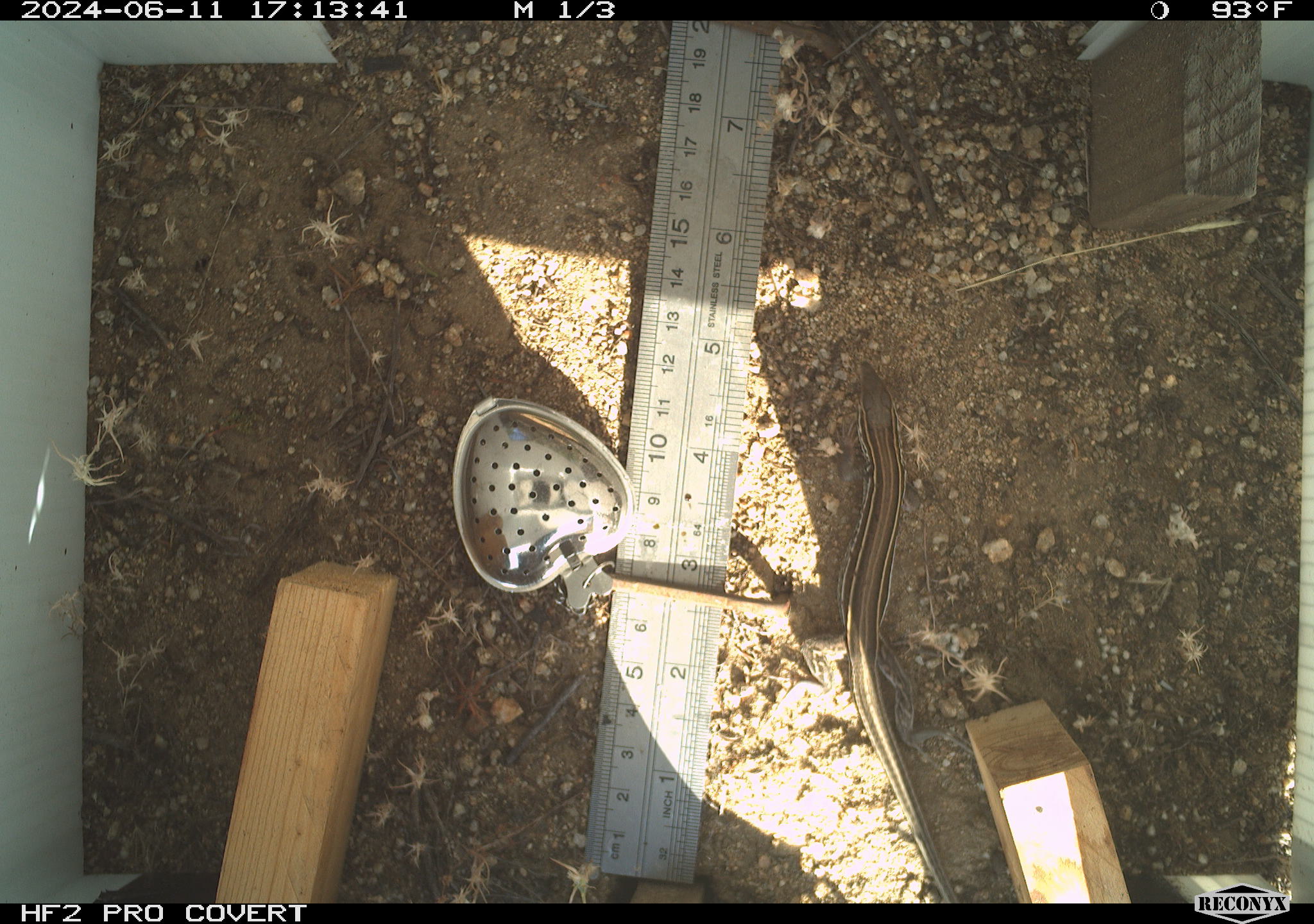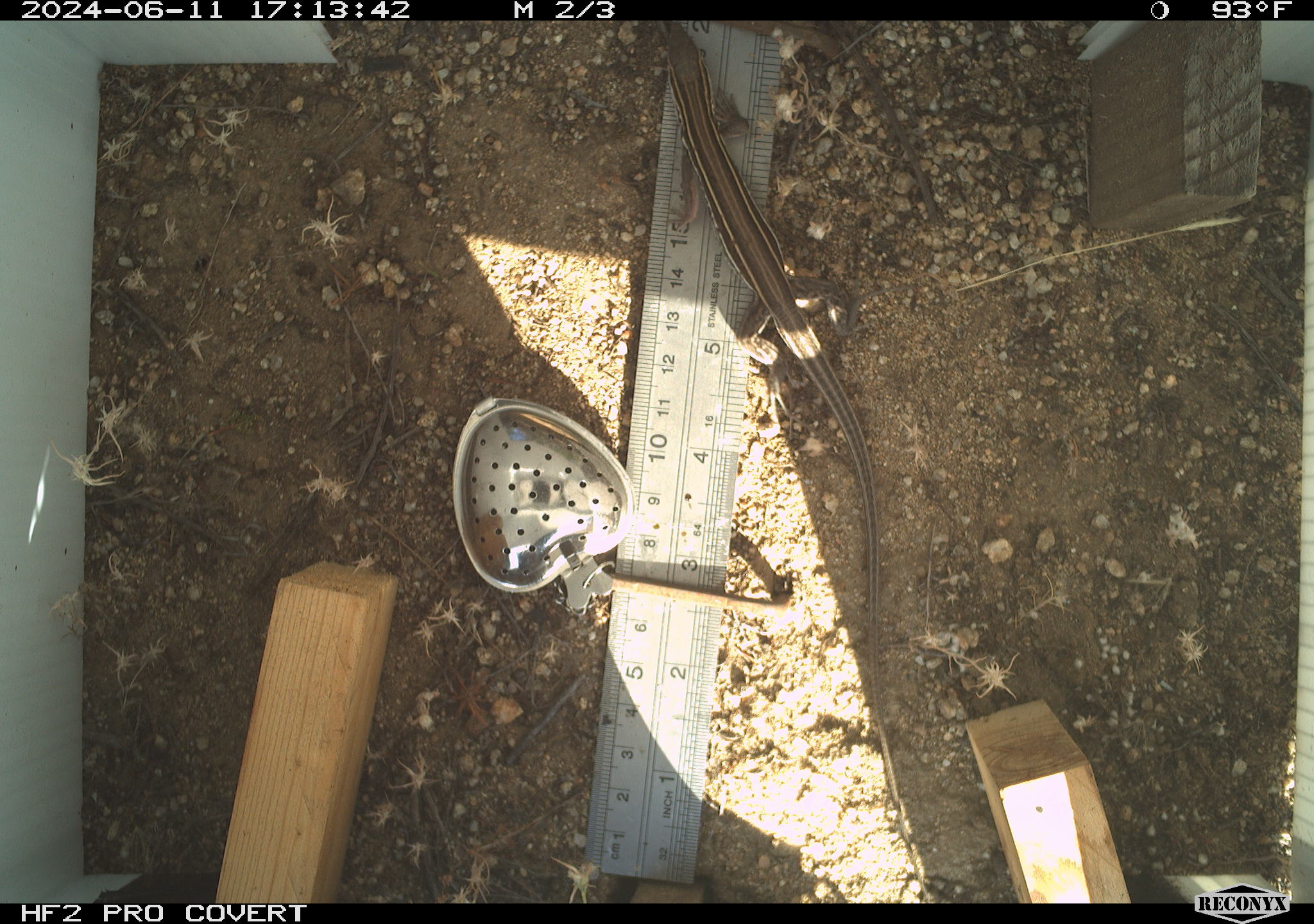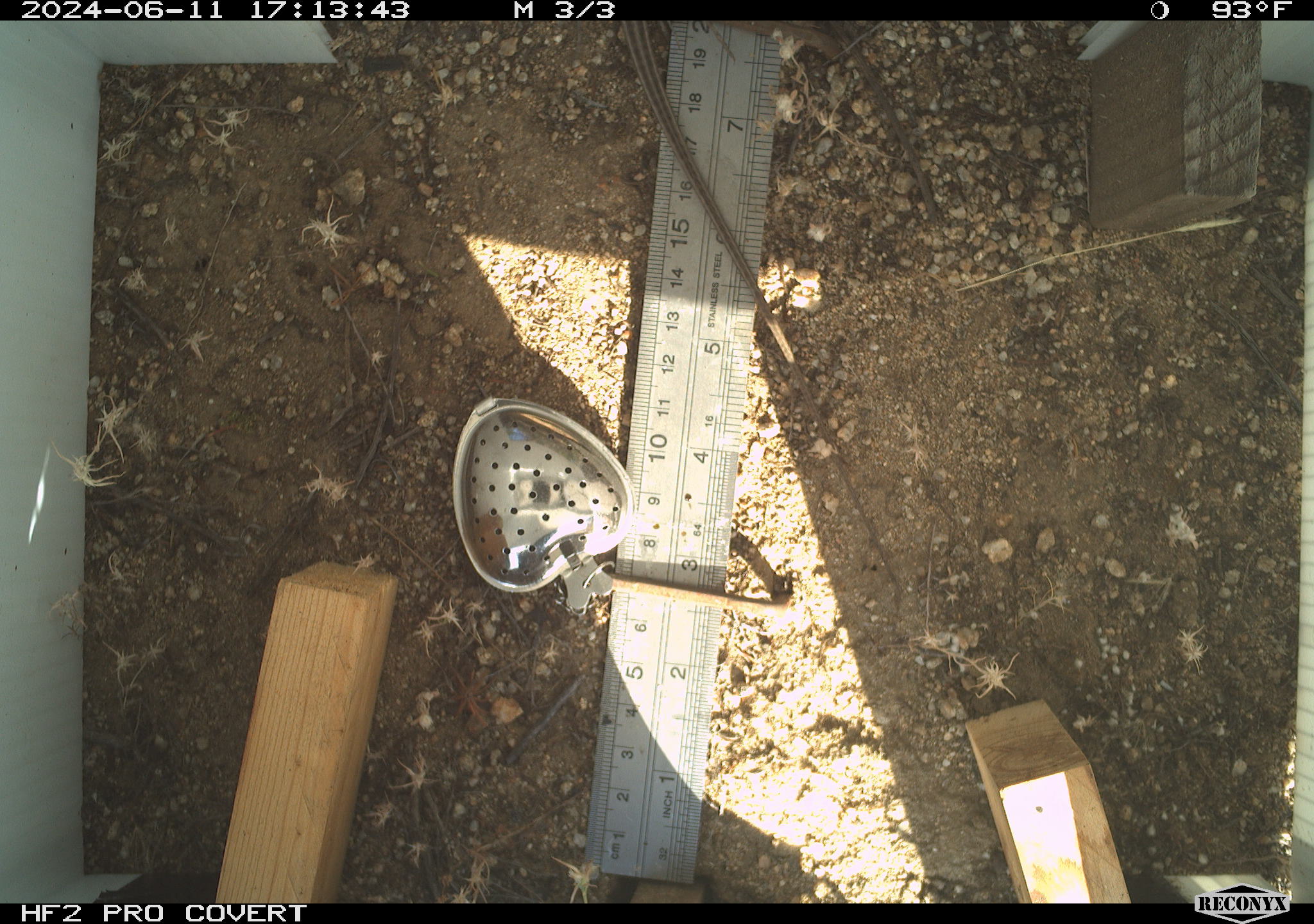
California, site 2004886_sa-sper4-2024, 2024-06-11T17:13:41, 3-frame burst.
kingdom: Animalia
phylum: Chordata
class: Reptilia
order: Squamata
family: Teiidae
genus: Aspidoscelis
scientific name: Aspidoscelis hyperythrus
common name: orange-throated whiptail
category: belding's orange-throated whiptail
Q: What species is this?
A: Belding's orange-throated whiptail (orange-throated whiptail) (Aspidoscelis hyperythrus).